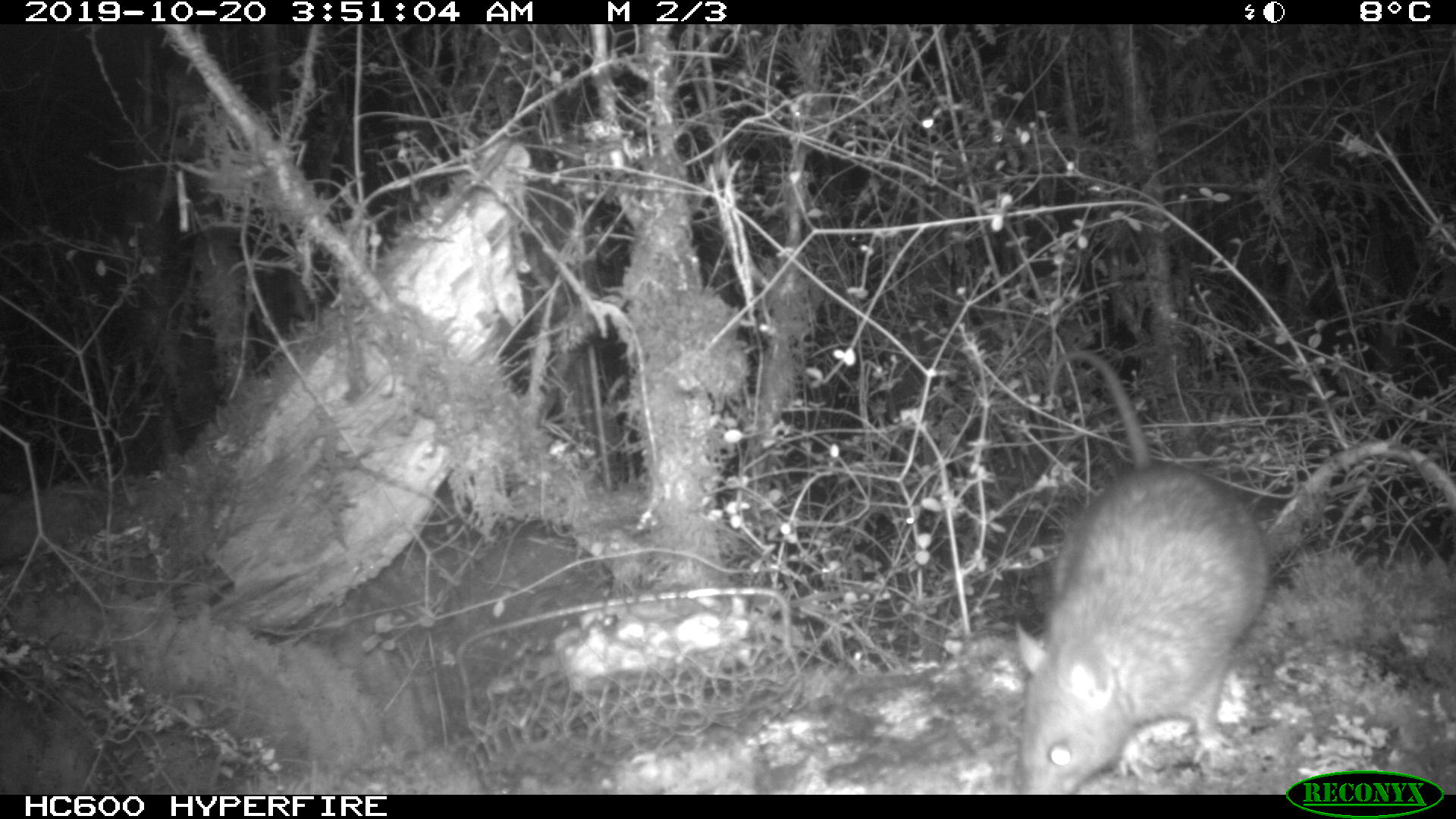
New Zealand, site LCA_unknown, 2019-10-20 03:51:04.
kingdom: Animalia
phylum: Chordata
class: Mammalia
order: Rodentia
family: Muridae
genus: Rattus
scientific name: Rattus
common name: rat